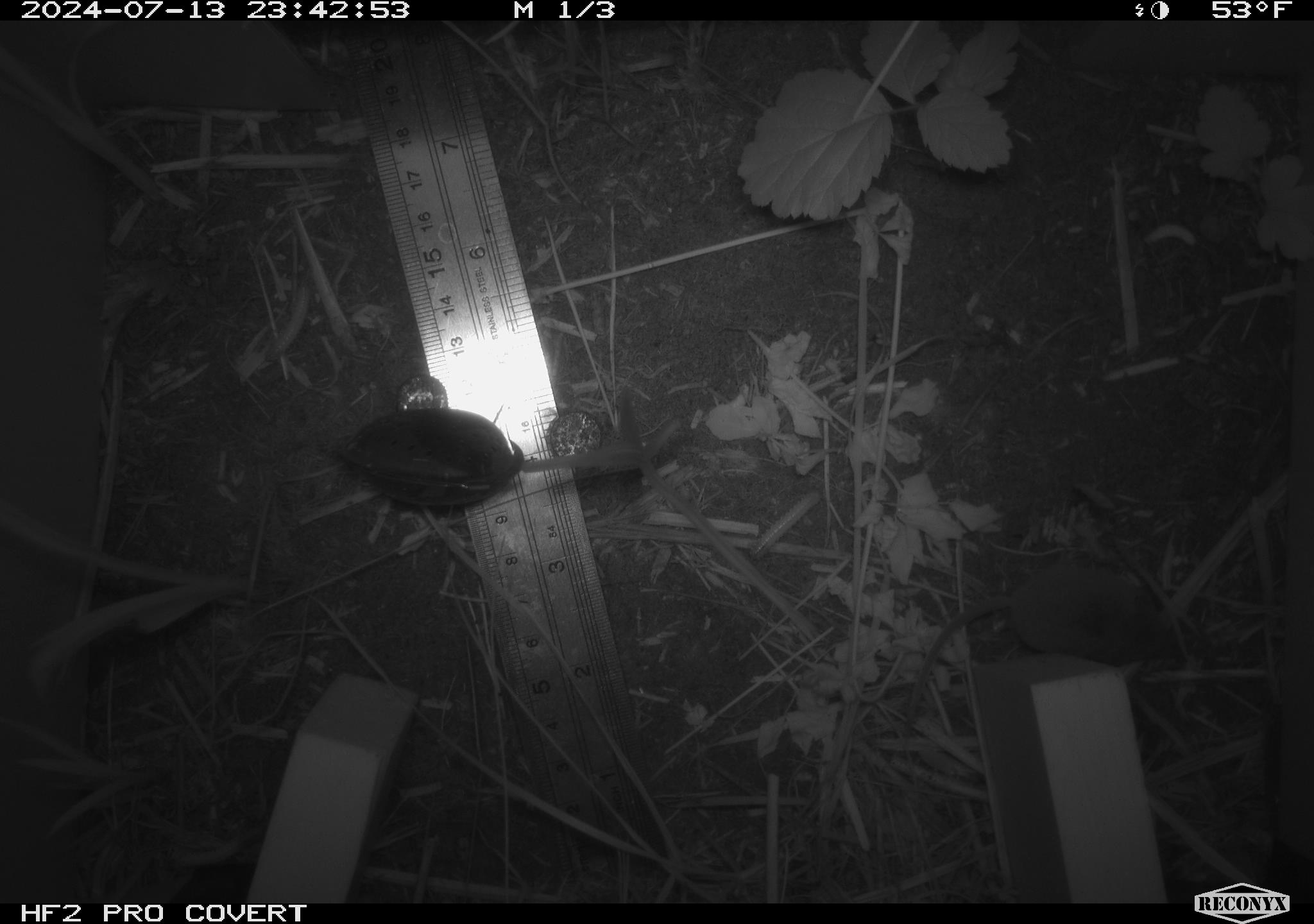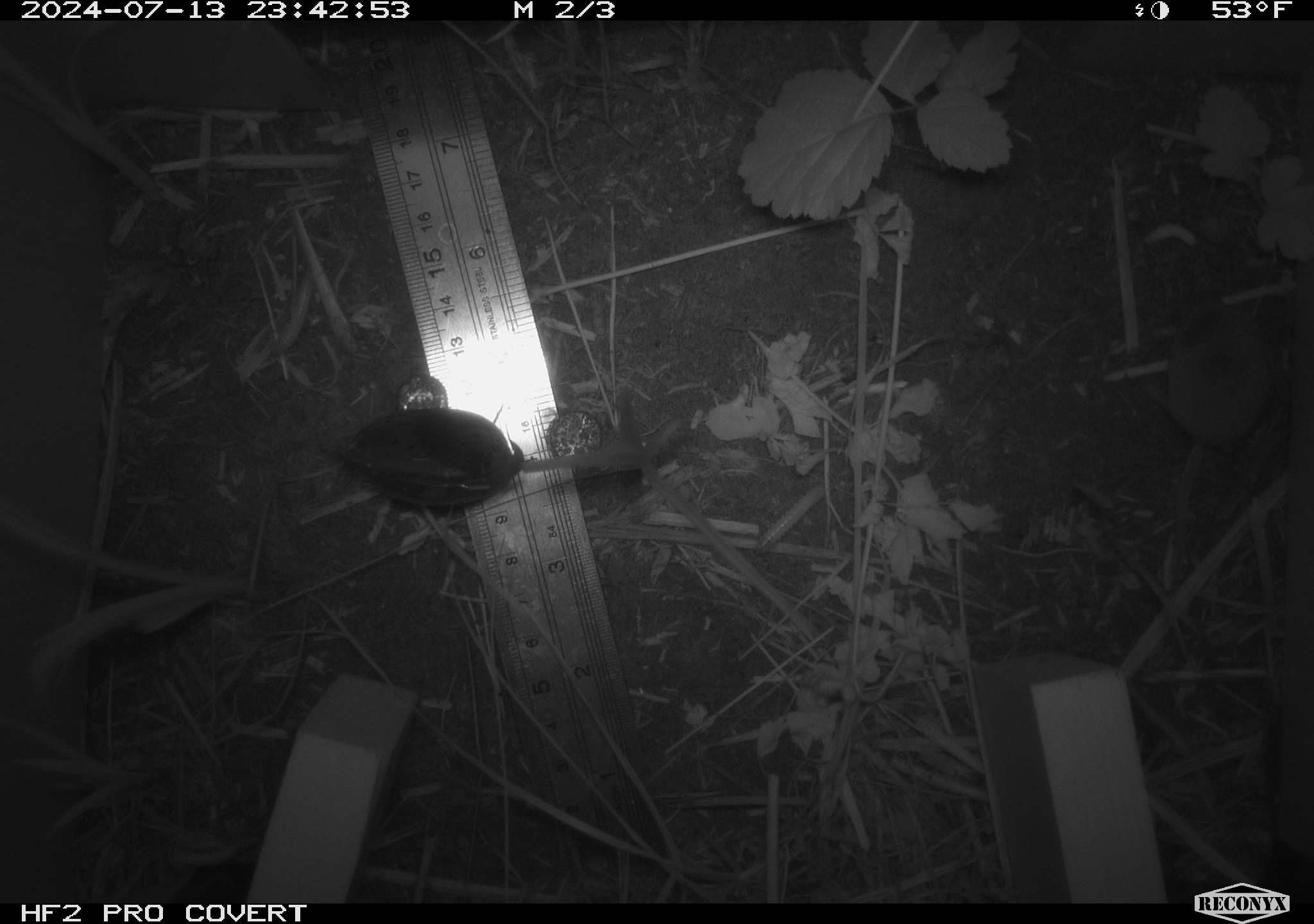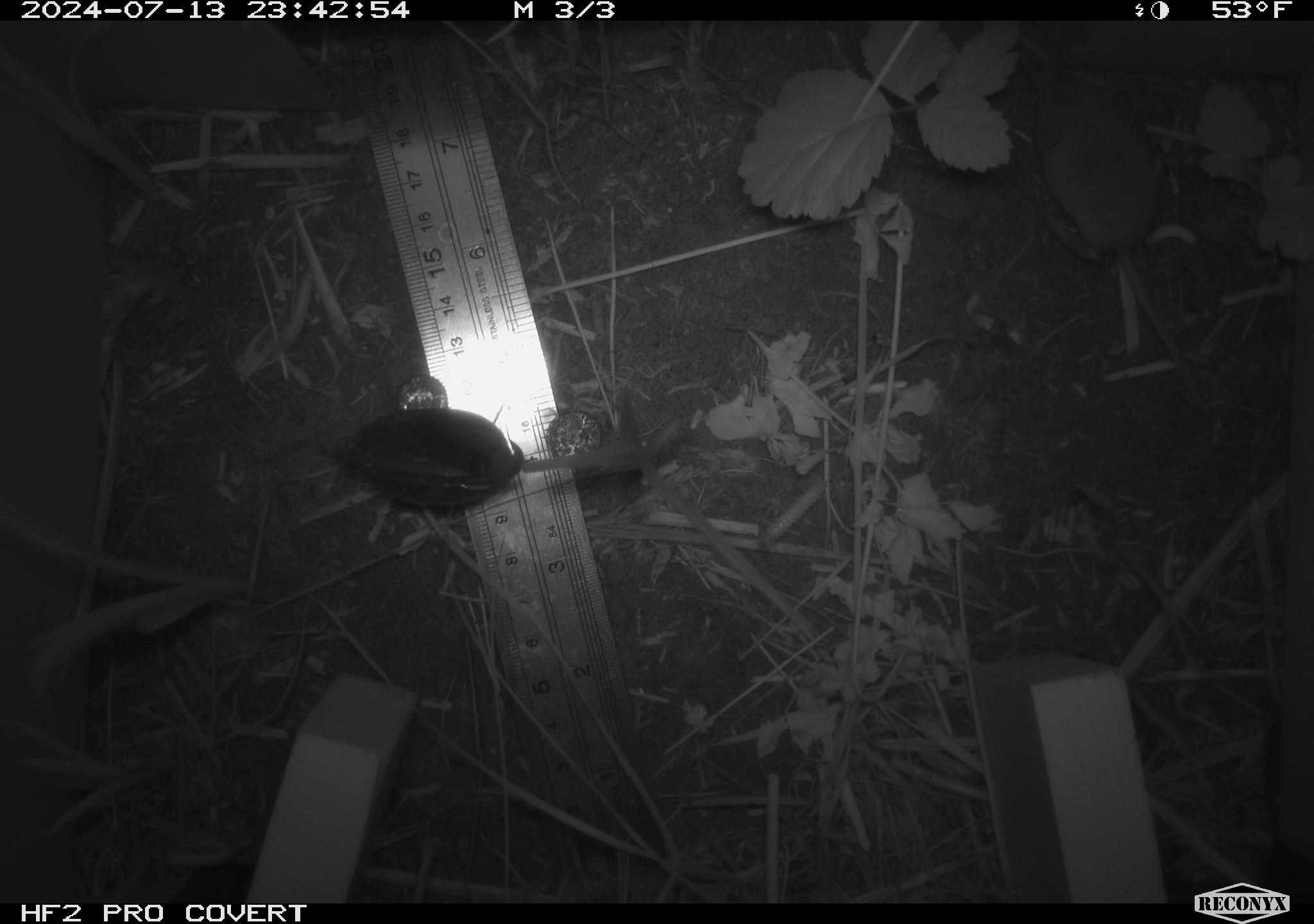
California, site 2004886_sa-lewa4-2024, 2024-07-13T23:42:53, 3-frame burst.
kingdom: Animalia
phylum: Chordata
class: Mammalia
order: Eulipotyphla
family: Soricidae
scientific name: Soricidae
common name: shrews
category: soricidae family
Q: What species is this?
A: Soricidae family (shrews) (Soricidae).